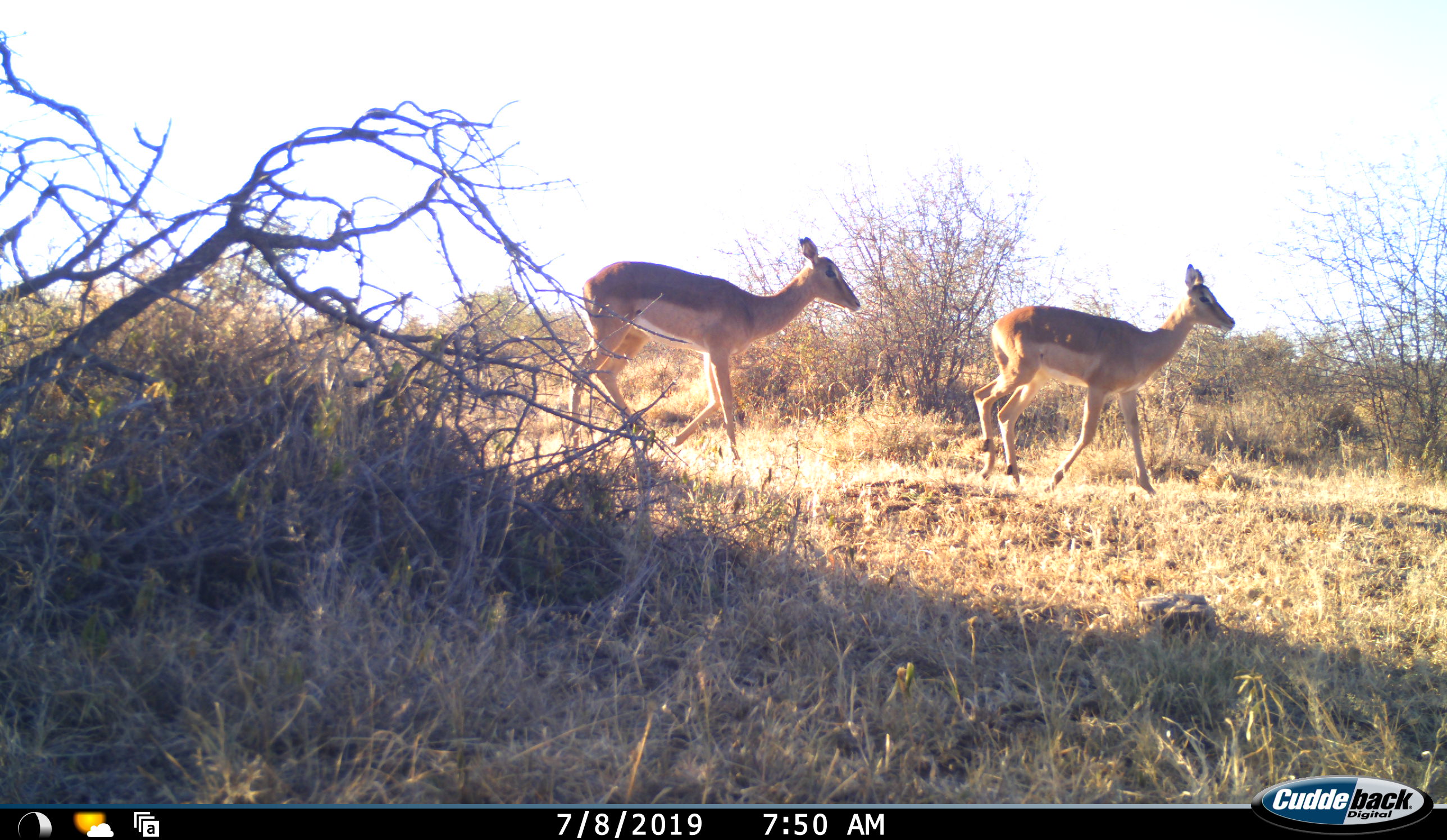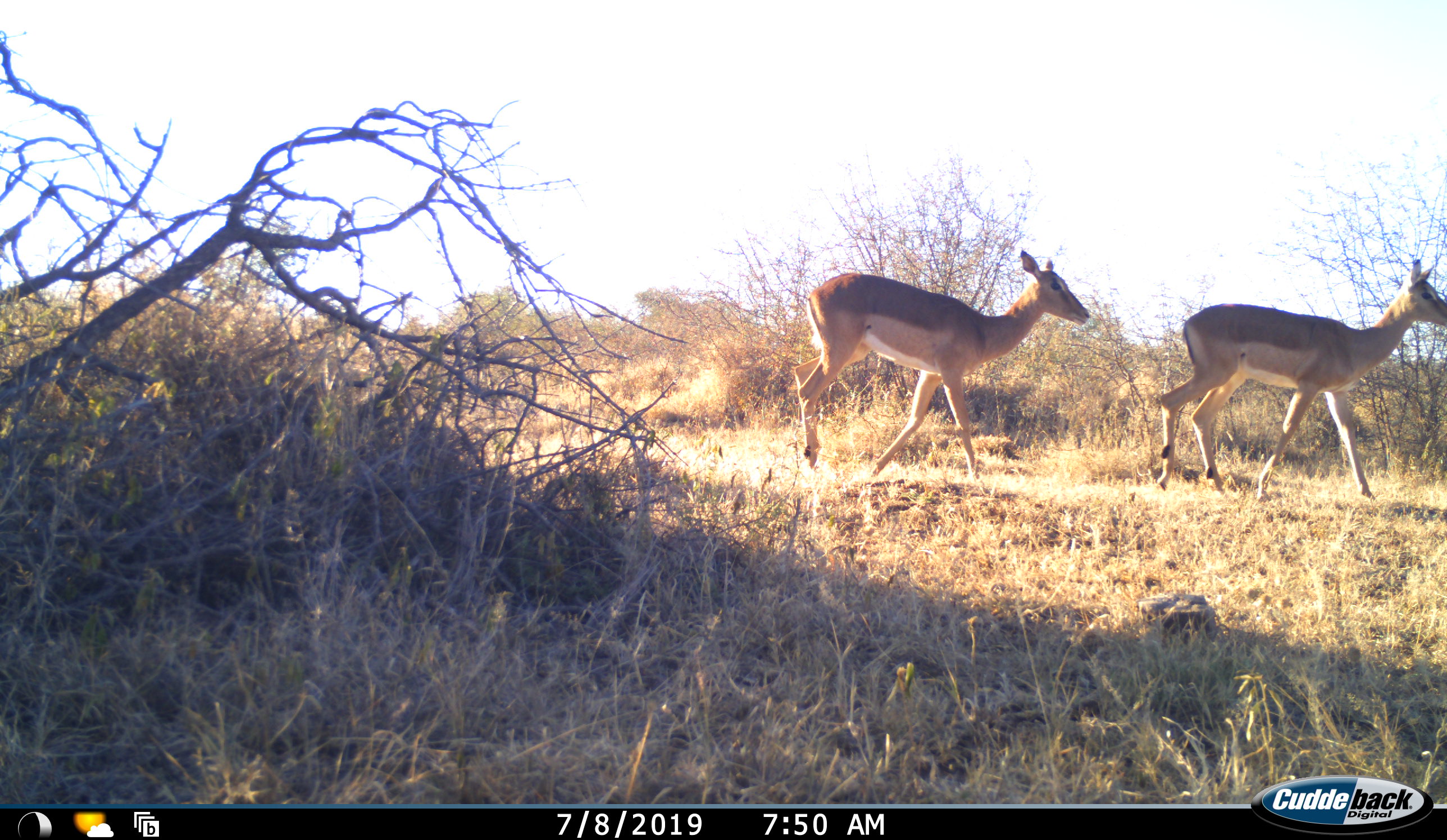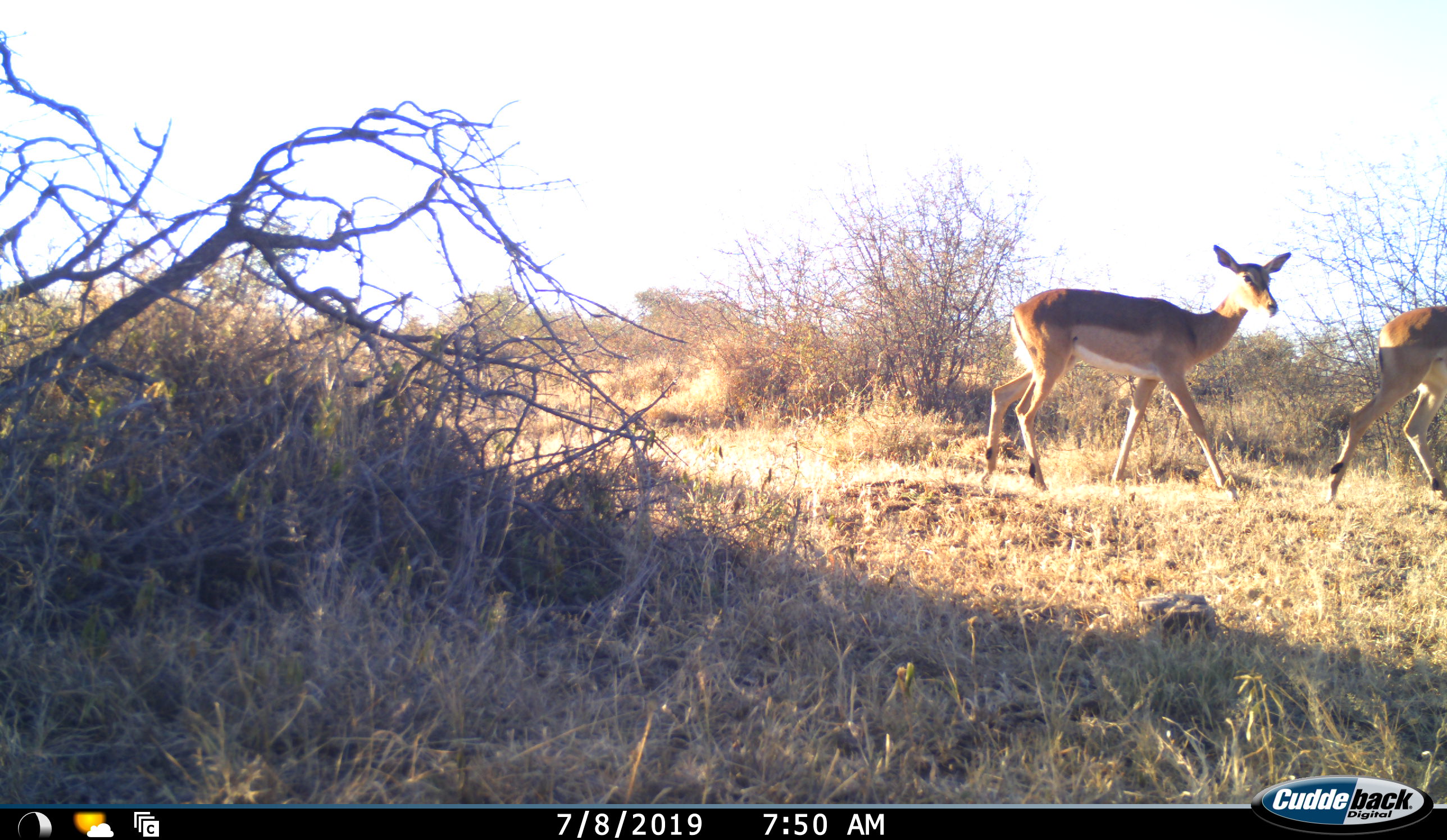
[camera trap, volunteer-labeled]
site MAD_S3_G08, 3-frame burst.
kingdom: Animalia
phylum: Chordata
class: Mammalia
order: Artiodactyla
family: Bovidae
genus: Aepyceros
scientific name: Aepyceros melampus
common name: impala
Impala (Aepyceros melampus), count 2. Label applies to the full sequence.